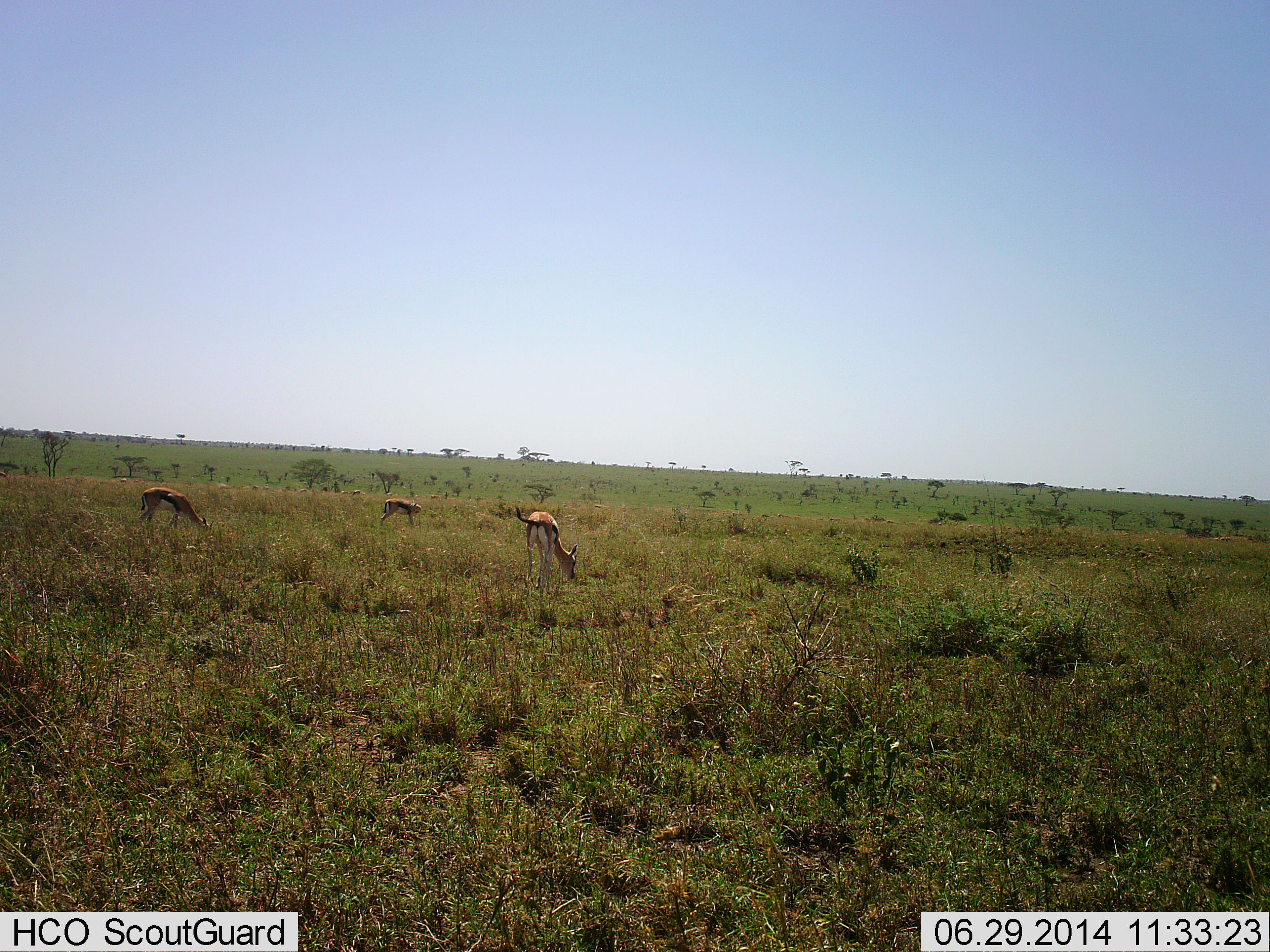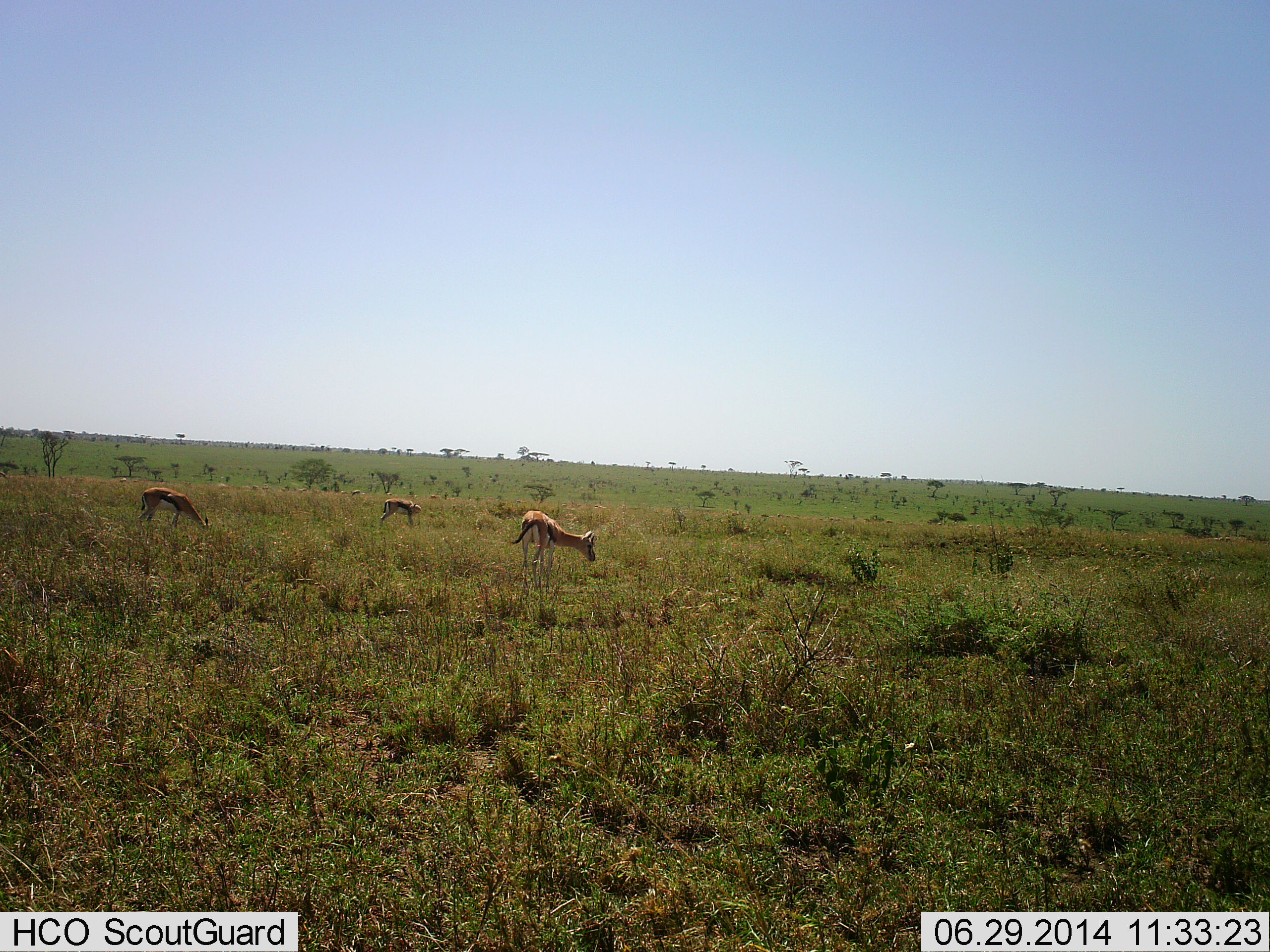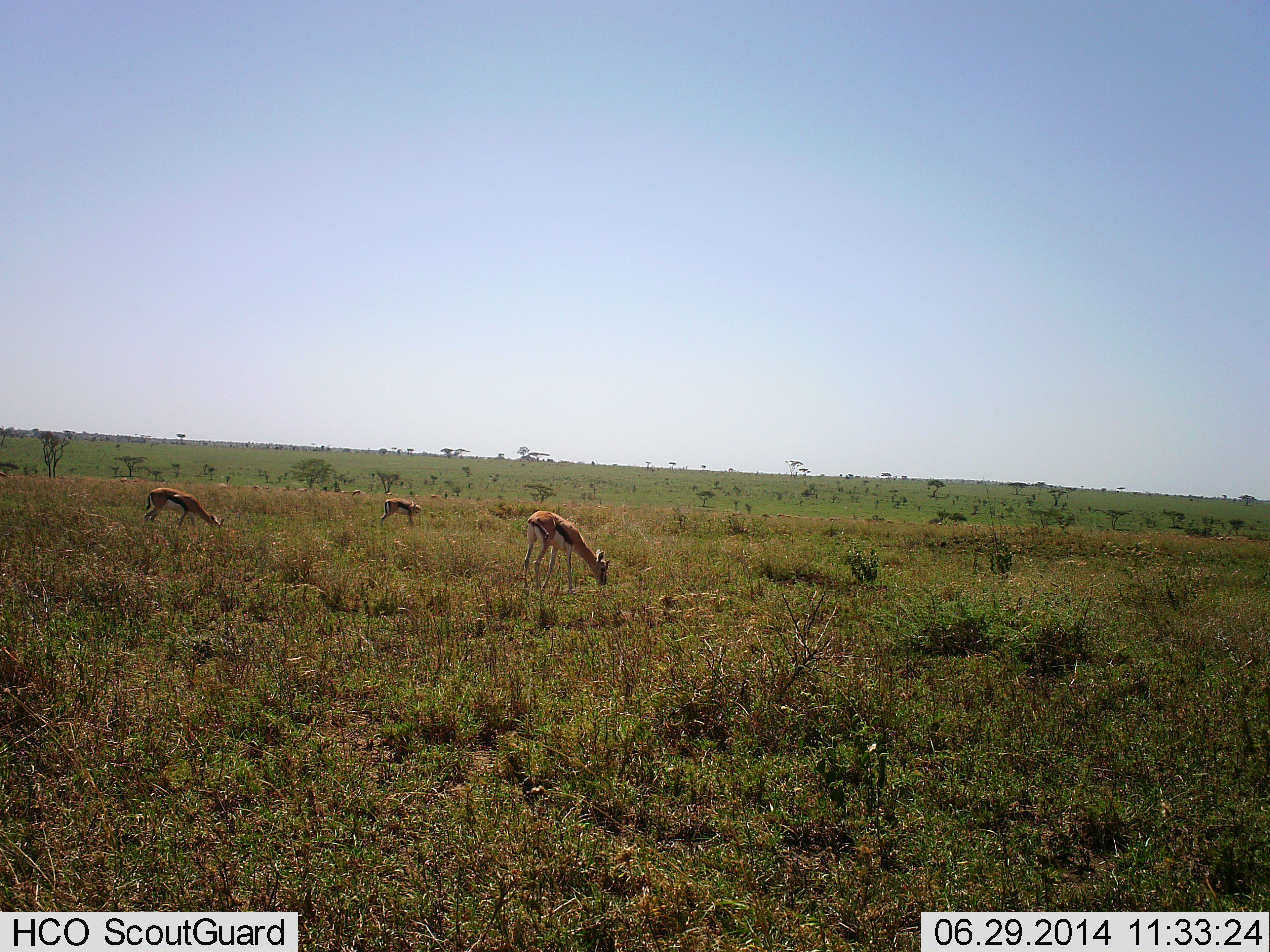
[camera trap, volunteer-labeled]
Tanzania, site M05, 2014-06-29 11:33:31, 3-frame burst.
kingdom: Animalia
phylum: Chordata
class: Mammalia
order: Artiodactyla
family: Bovidae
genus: Eudorcas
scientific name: Eudorcas thomsonii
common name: thomson's gazelle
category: gazellethomsons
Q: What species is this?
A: Gazellethomsons (thomson's gazelle) (Eudorcas thomsonii).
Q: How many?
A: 3.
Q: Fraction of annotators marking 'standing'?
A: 40%.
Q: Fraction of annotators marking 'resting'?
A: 0%.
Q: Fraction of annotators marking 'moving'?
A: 0%.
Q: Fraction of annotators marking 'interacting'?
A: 10%.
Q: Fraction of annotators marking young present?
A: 0%.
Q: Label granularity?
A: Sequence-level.